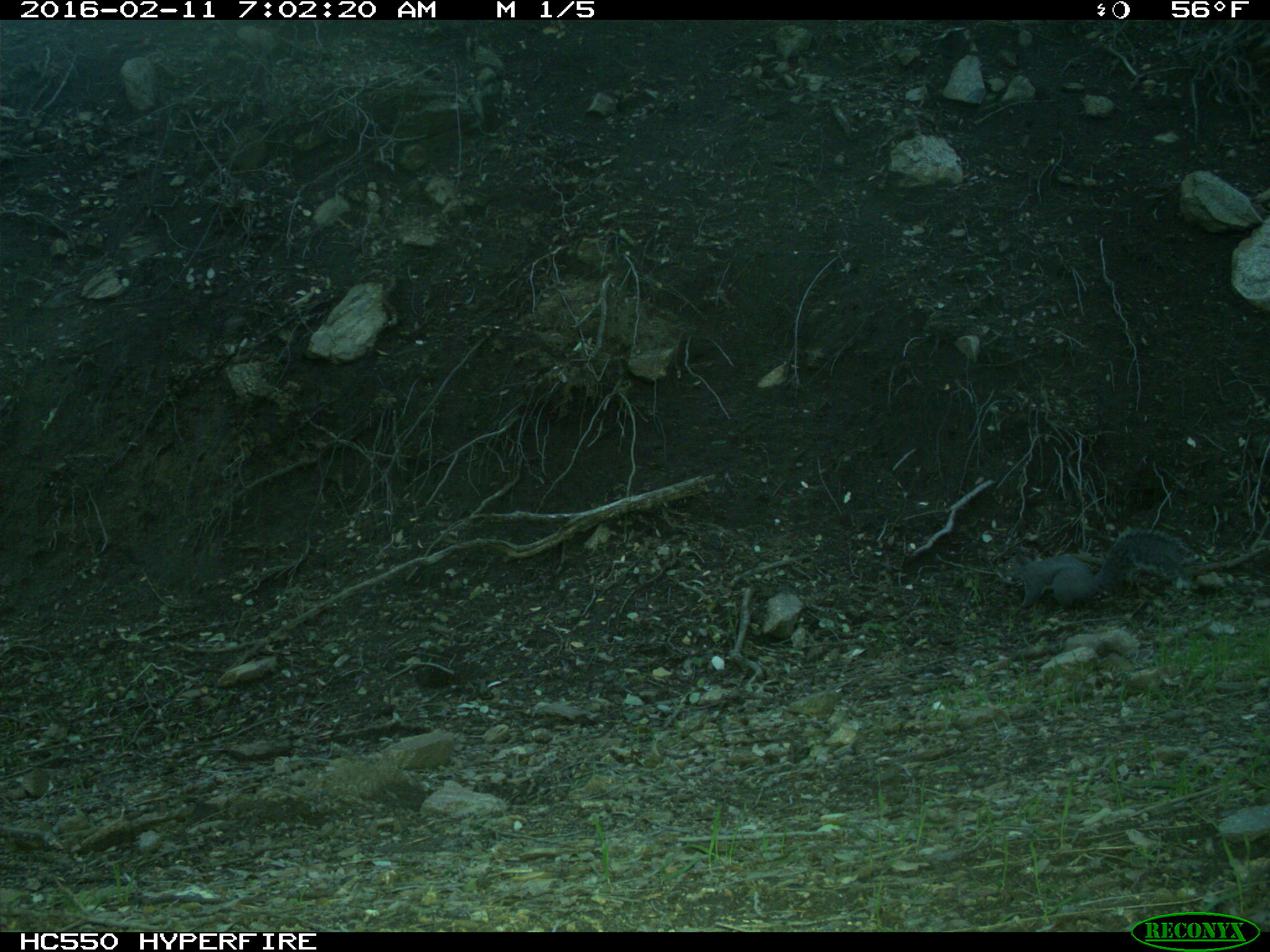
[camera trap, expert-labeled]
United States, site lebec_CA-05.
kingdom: Animalia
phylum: Chordata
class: Mammalia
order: Rodentia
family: Sciuridae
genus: Sciurus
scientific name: Sciurus carolinensis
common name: eastern gray squirrel